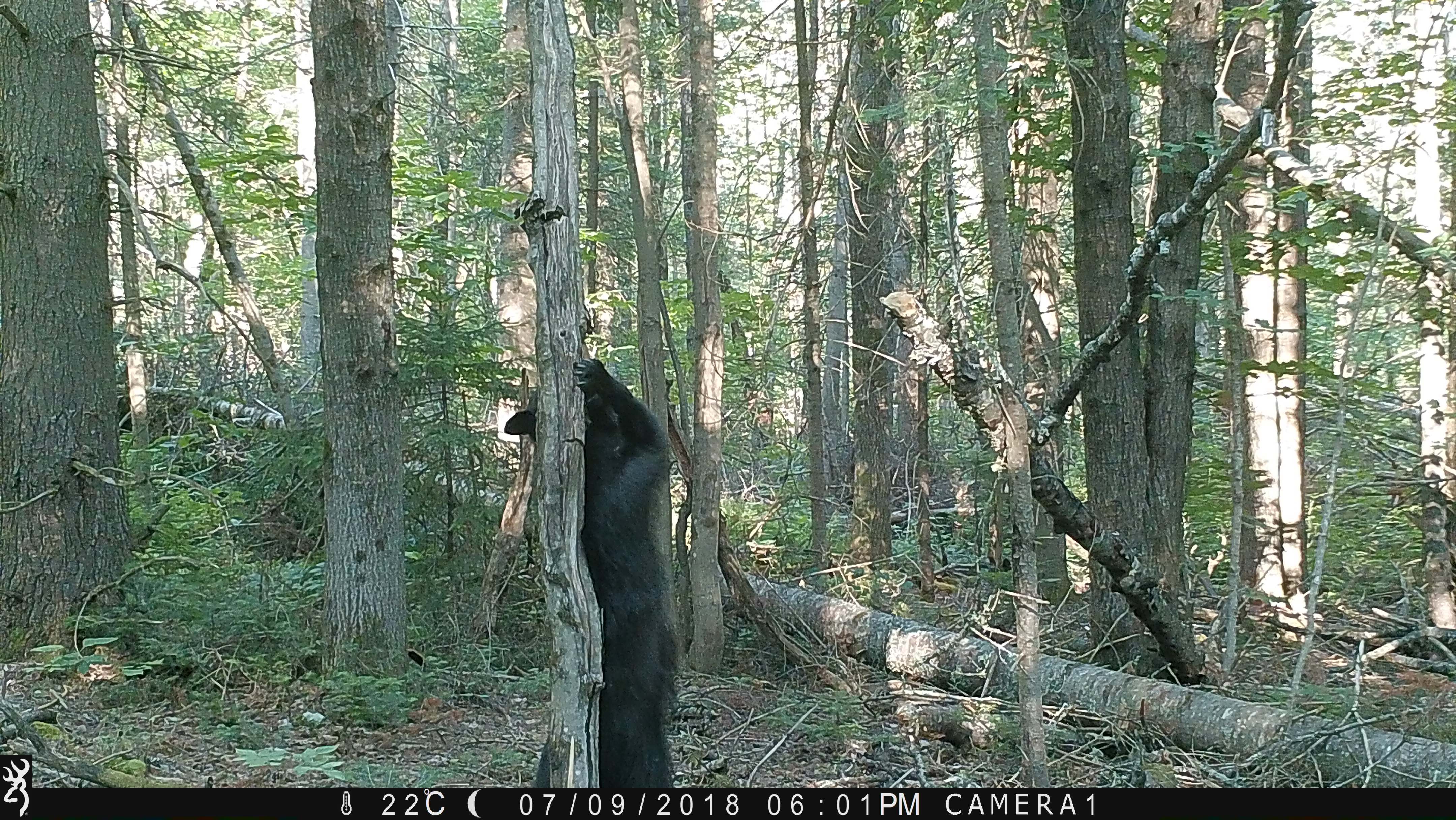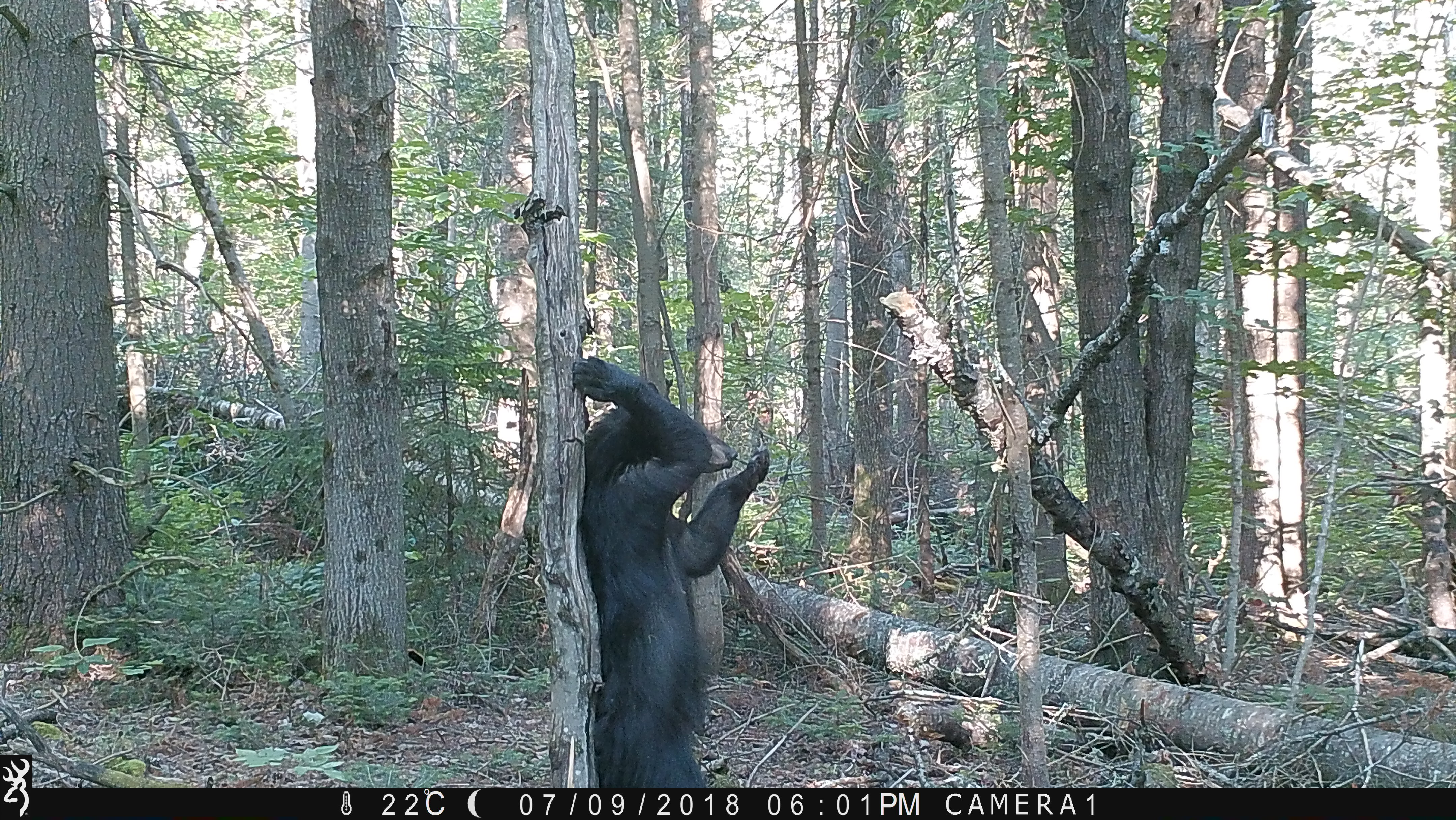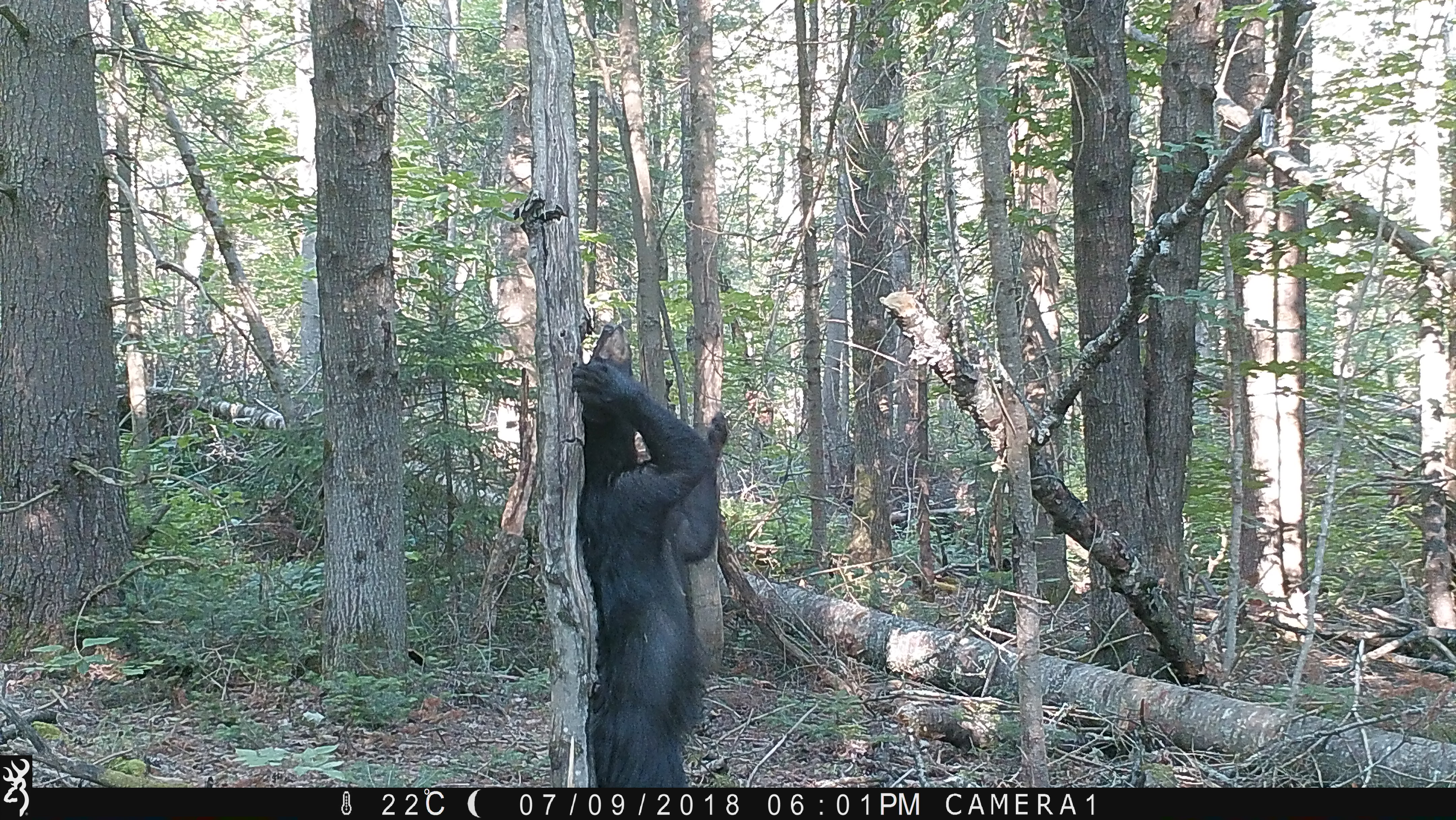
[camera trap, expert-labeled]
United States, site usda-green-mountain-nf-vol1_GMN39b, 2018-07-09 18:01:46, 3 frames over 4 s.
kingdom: Animalia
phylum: Chordata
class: Mammalia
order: Carnivora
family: Ursidae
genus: Ursus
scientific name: Ursus americanus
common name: black bear